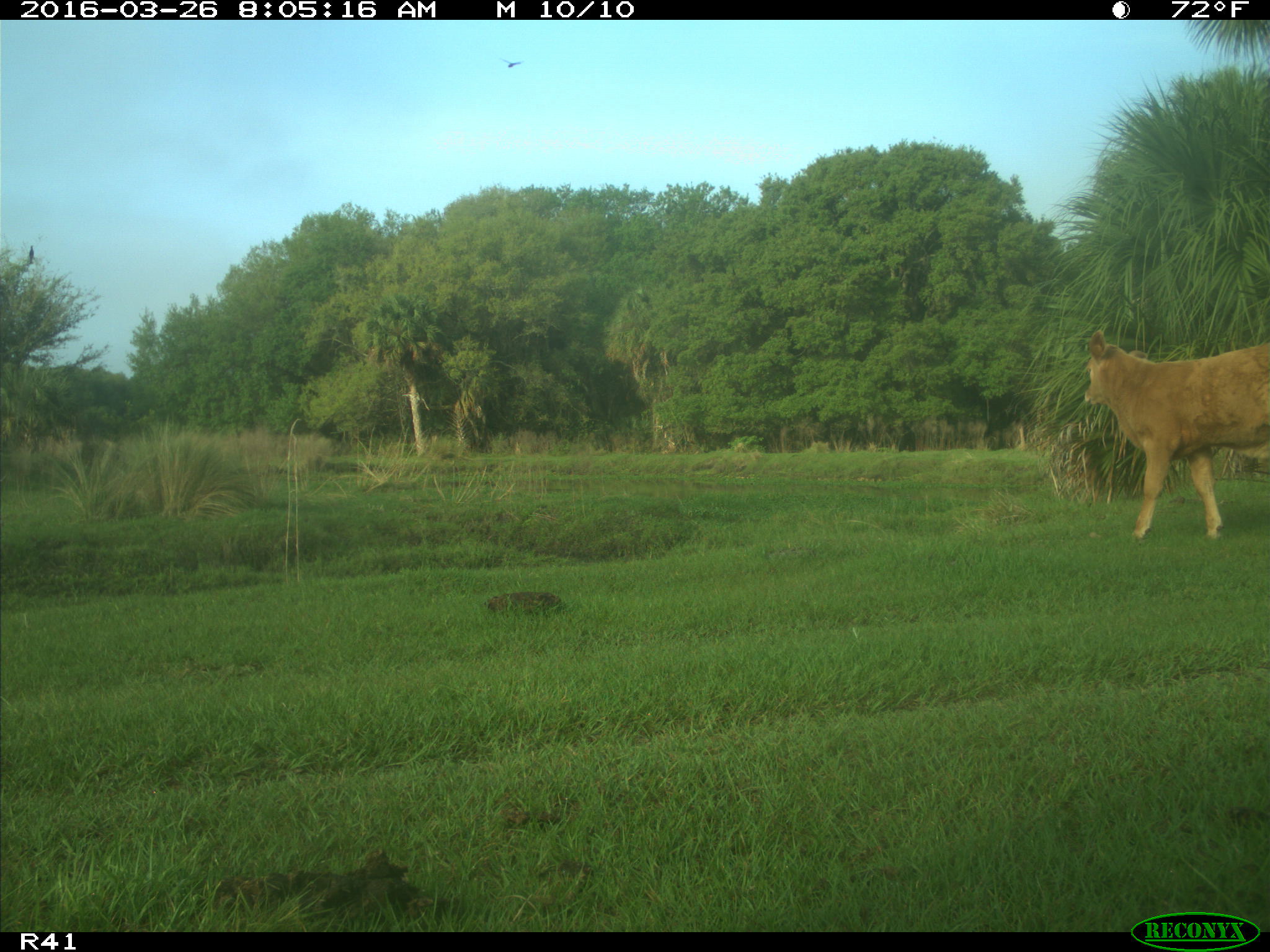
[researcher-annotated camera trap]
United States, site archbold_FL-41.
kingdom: Animalia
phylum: Chordata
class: Mammalia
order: Artiodactyla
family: Bovidae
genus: Bos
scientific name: Bos taurus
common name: domestic cow